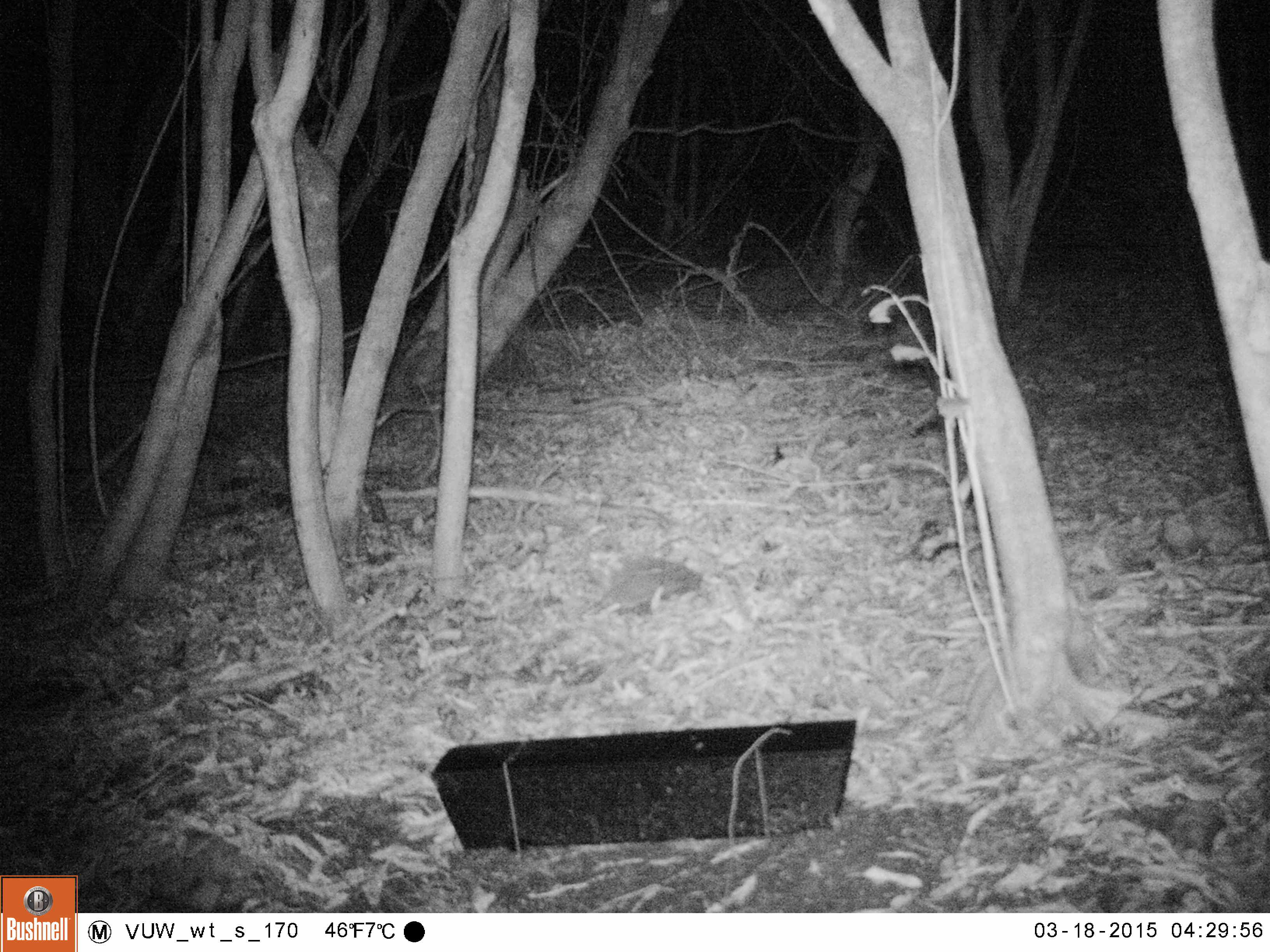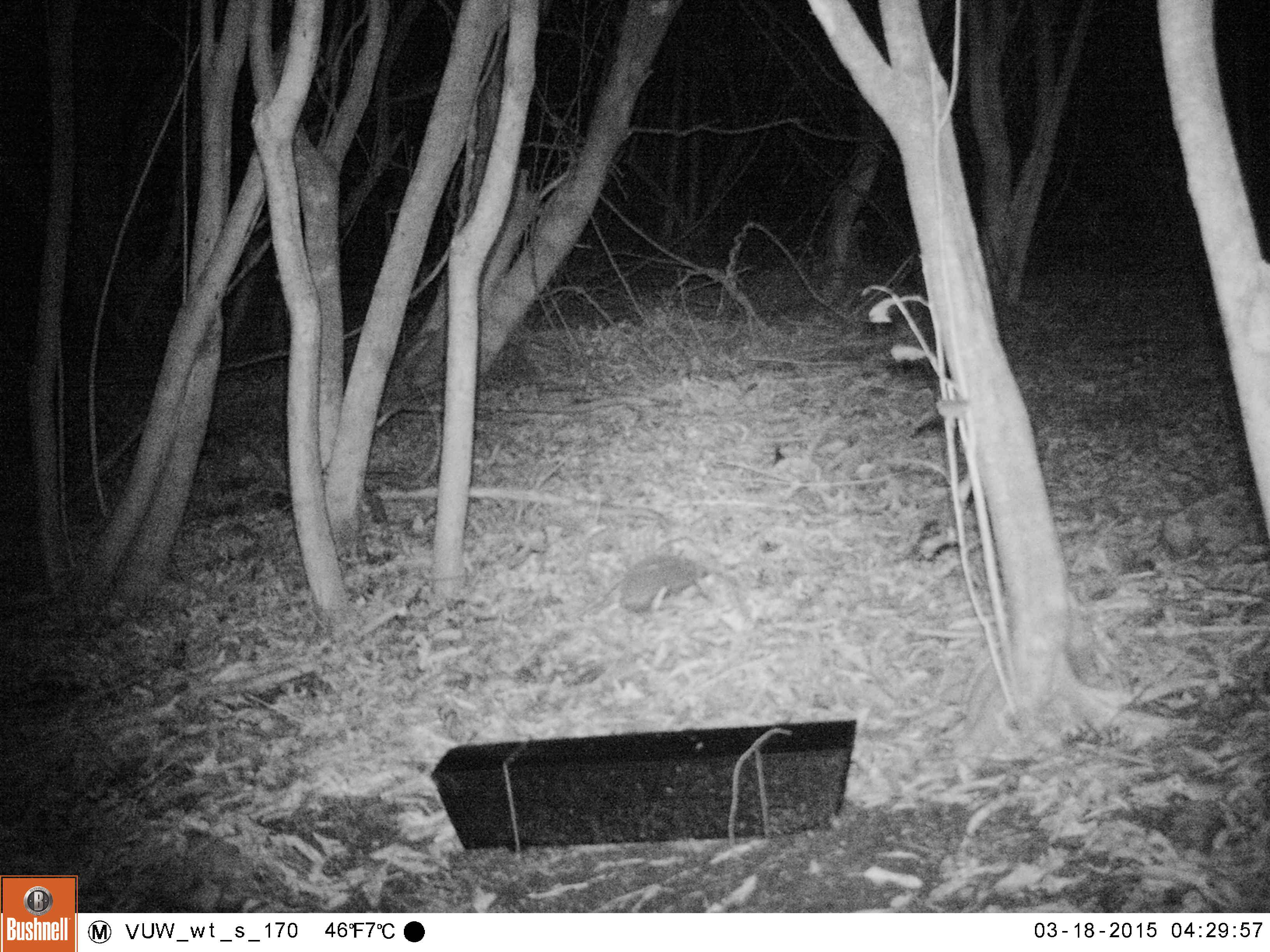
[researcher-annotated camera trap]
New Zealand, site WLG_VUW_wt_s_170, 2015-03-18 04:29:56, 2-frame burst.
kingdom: Animalia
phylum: Chordata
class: Mammalia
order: Eulipotyphla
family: Erinaceidae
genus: Erinaceus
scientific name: Erinaceus europaeus europaeus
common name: european hedgehog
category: hedgehog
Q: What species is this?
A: Hedgehog (european hedgehog) (Erinaceus europaeus europaeus).